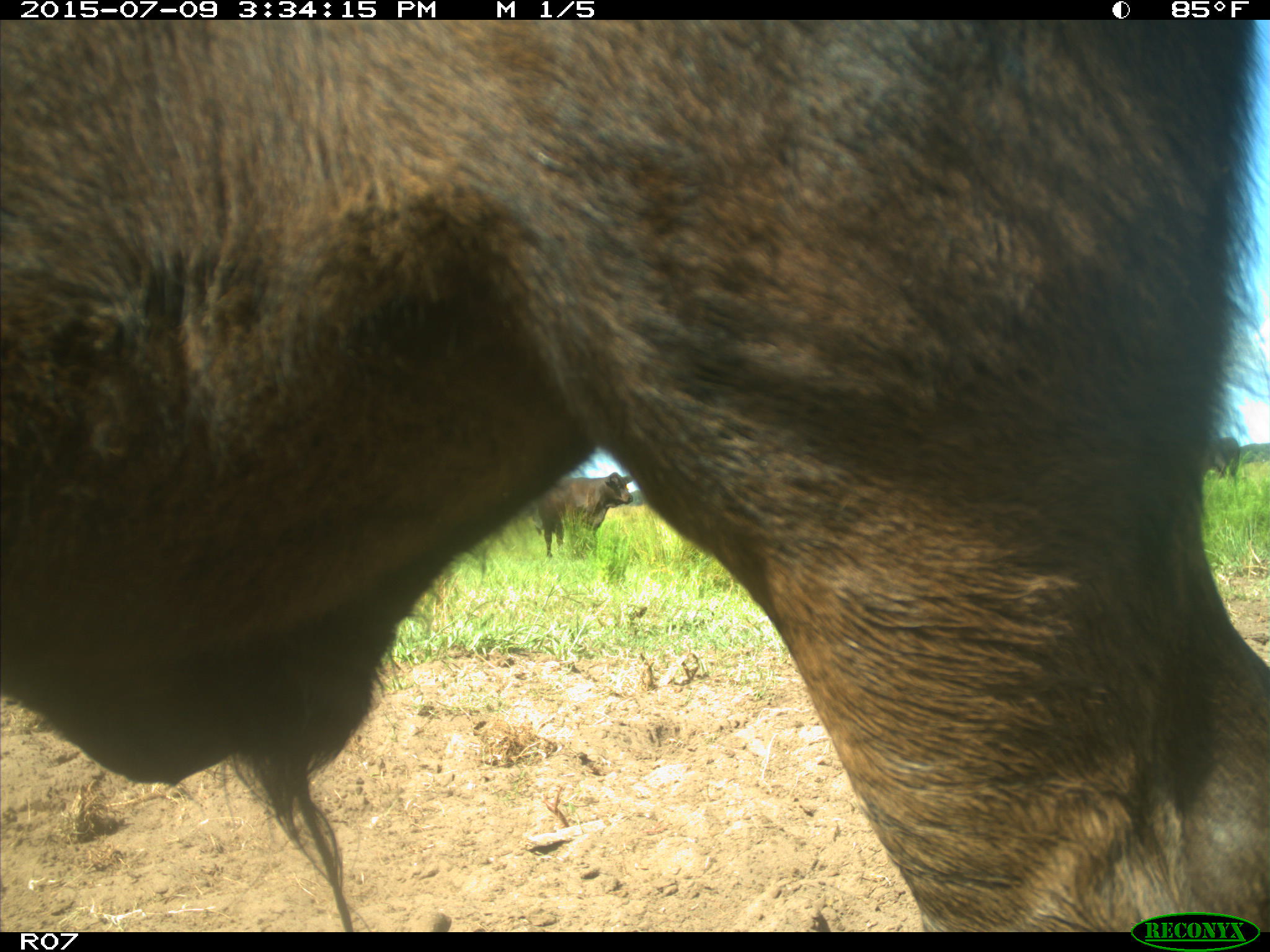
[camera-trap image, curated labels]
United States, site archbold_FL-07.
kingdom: Animalia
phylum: Chordata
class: Mammalia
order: Artiodactyla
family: Bovidae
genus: Bos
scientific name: Bos taurus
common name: domestic cow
Bos taurus (domestic cow).